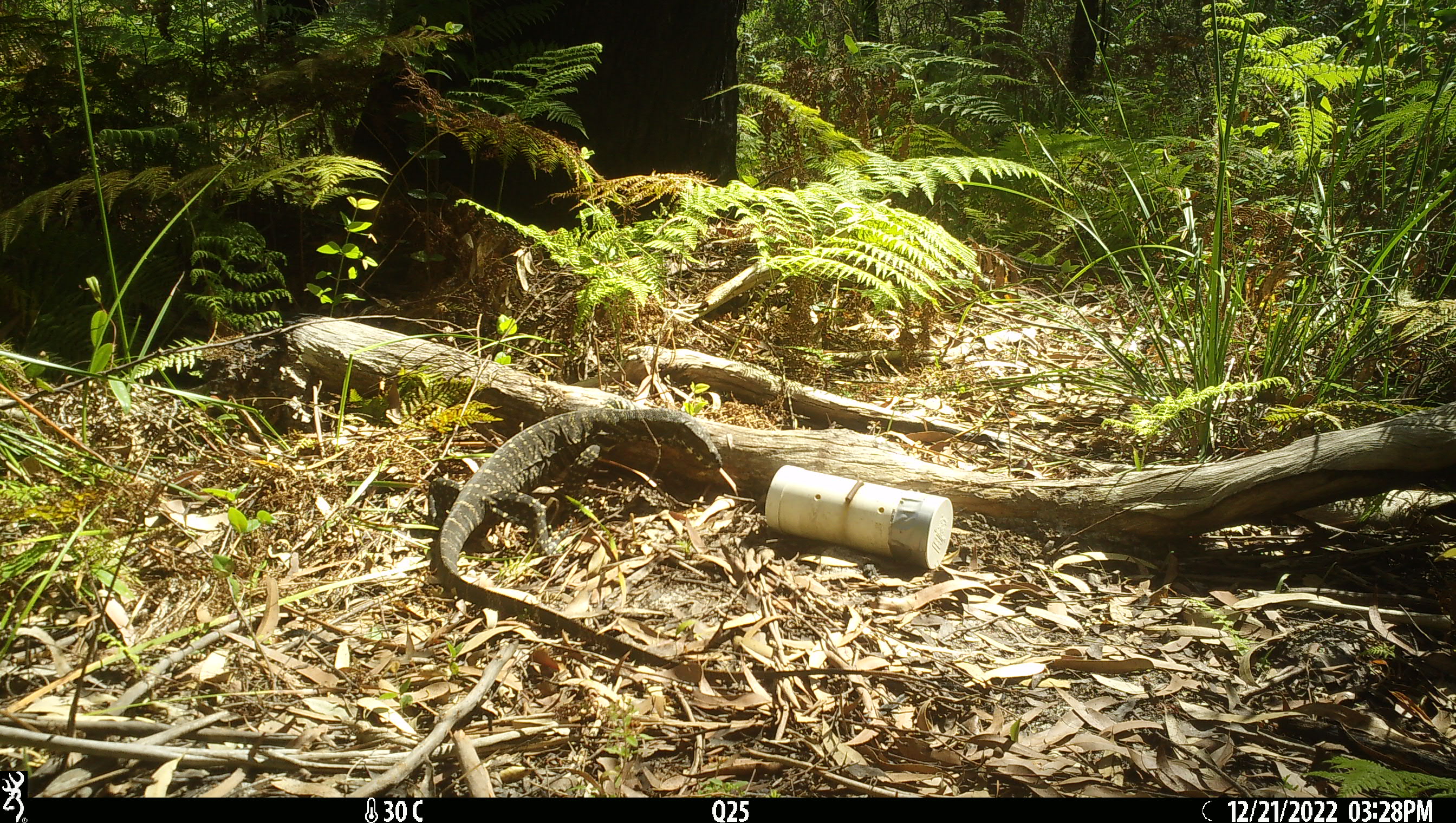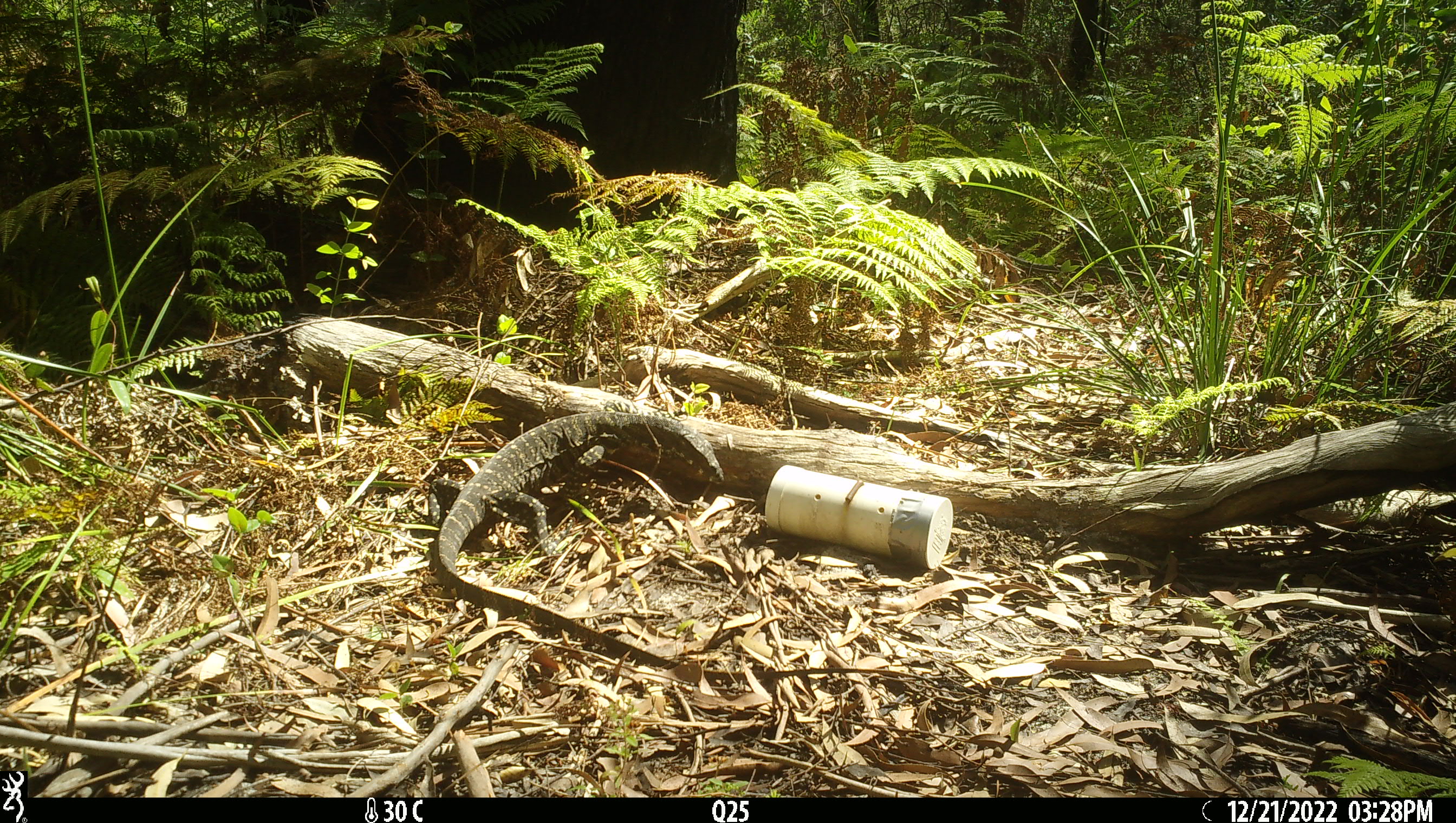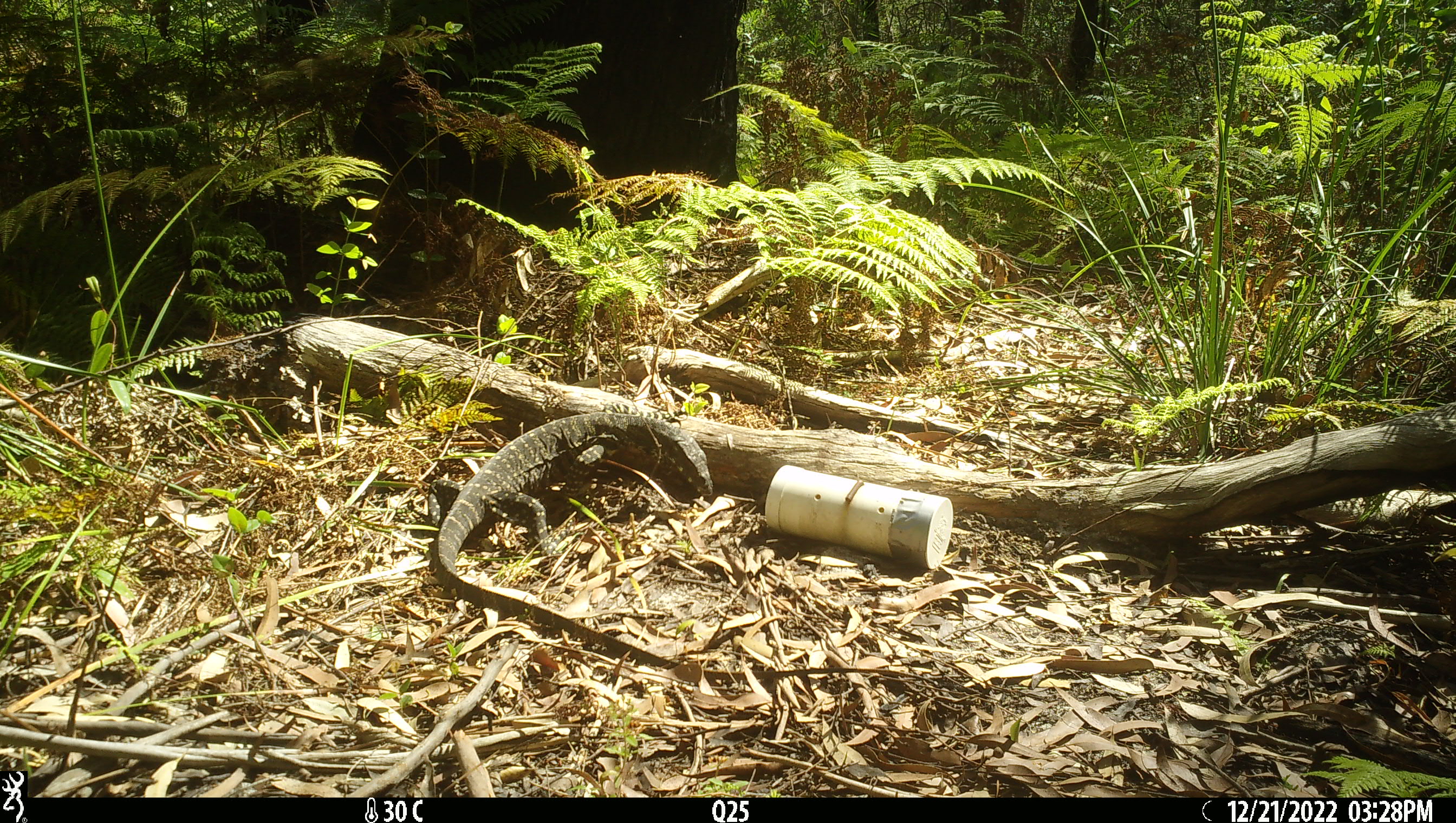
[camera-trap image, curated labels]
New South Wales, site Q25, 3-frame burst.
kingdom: Animalia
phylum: Chordata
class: Reptilia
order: Squamata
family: Varanidae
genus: Varanus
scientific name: Varanus varius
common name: lace monitor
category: goanna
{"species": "goanna (lace monitor) (Varanus varius)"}